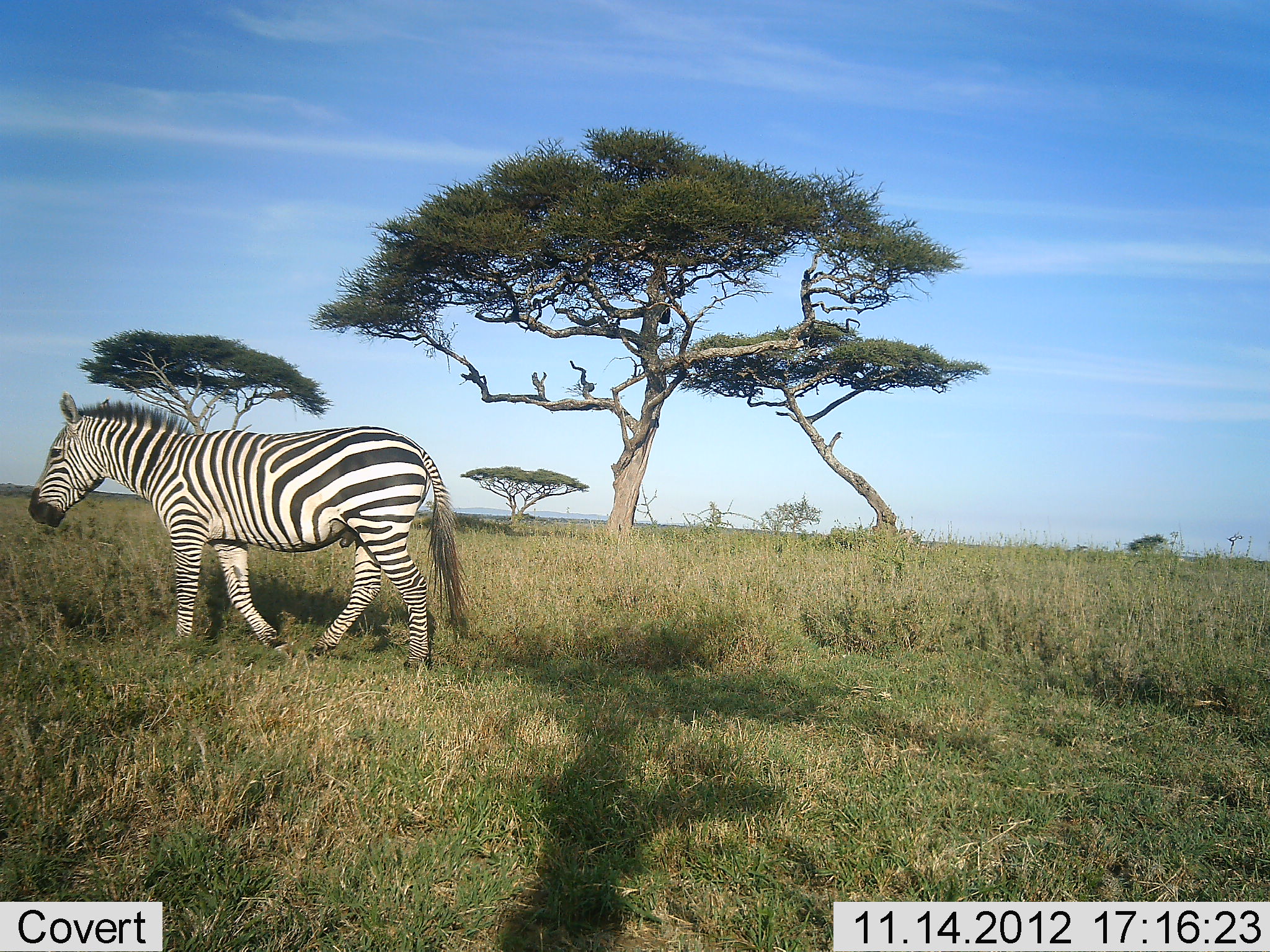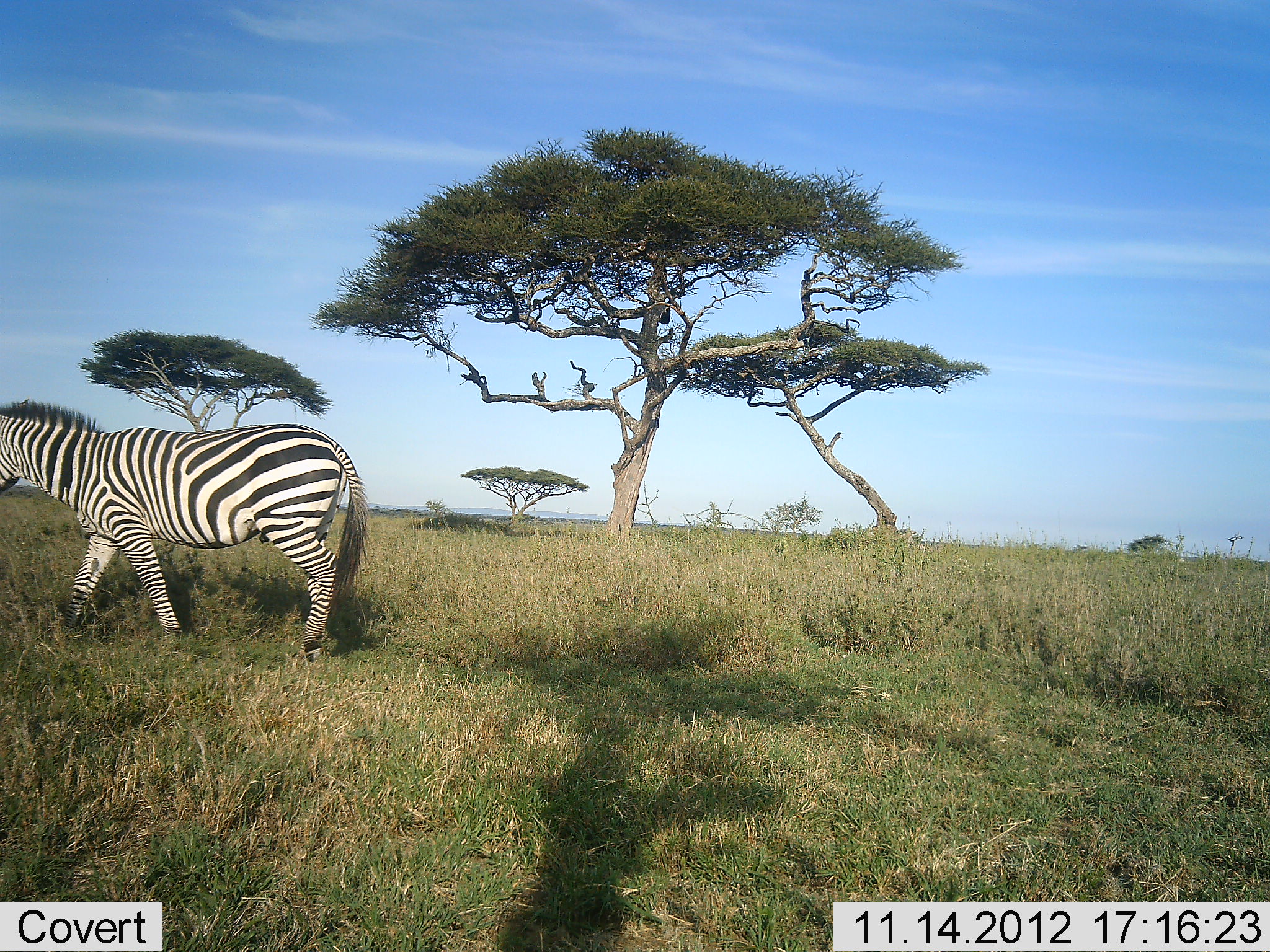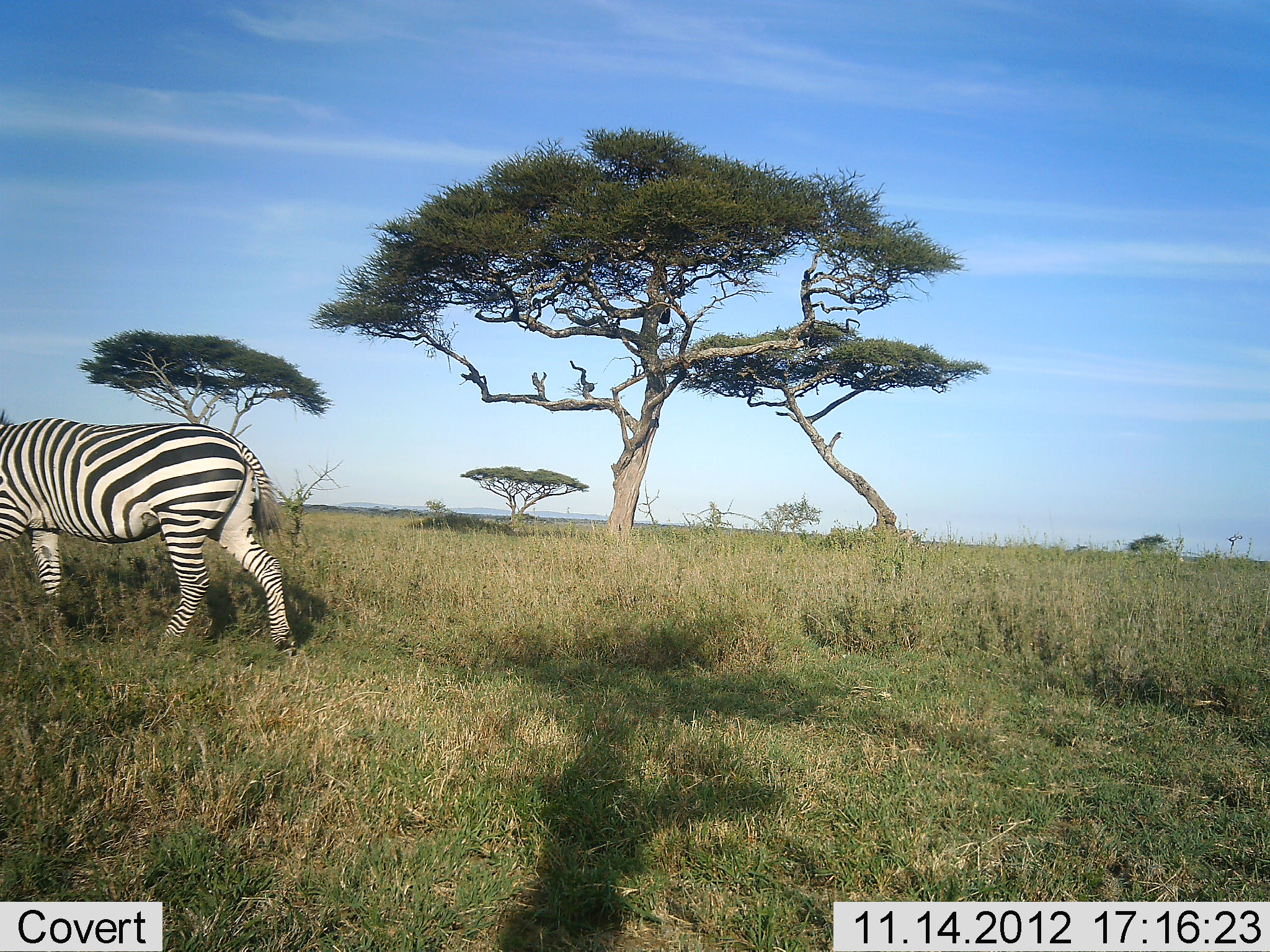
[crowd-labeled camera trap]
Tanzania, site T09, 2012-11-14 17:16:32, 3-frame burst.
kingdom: Animalia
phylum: Chordata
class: Mammalia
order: Perissodactyla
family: Equidae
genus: Equus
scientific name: Equus quagga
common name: plains zebra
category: zebra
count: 1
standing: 0%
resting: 0%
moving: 100%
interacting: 0%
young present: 0%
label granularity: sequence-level